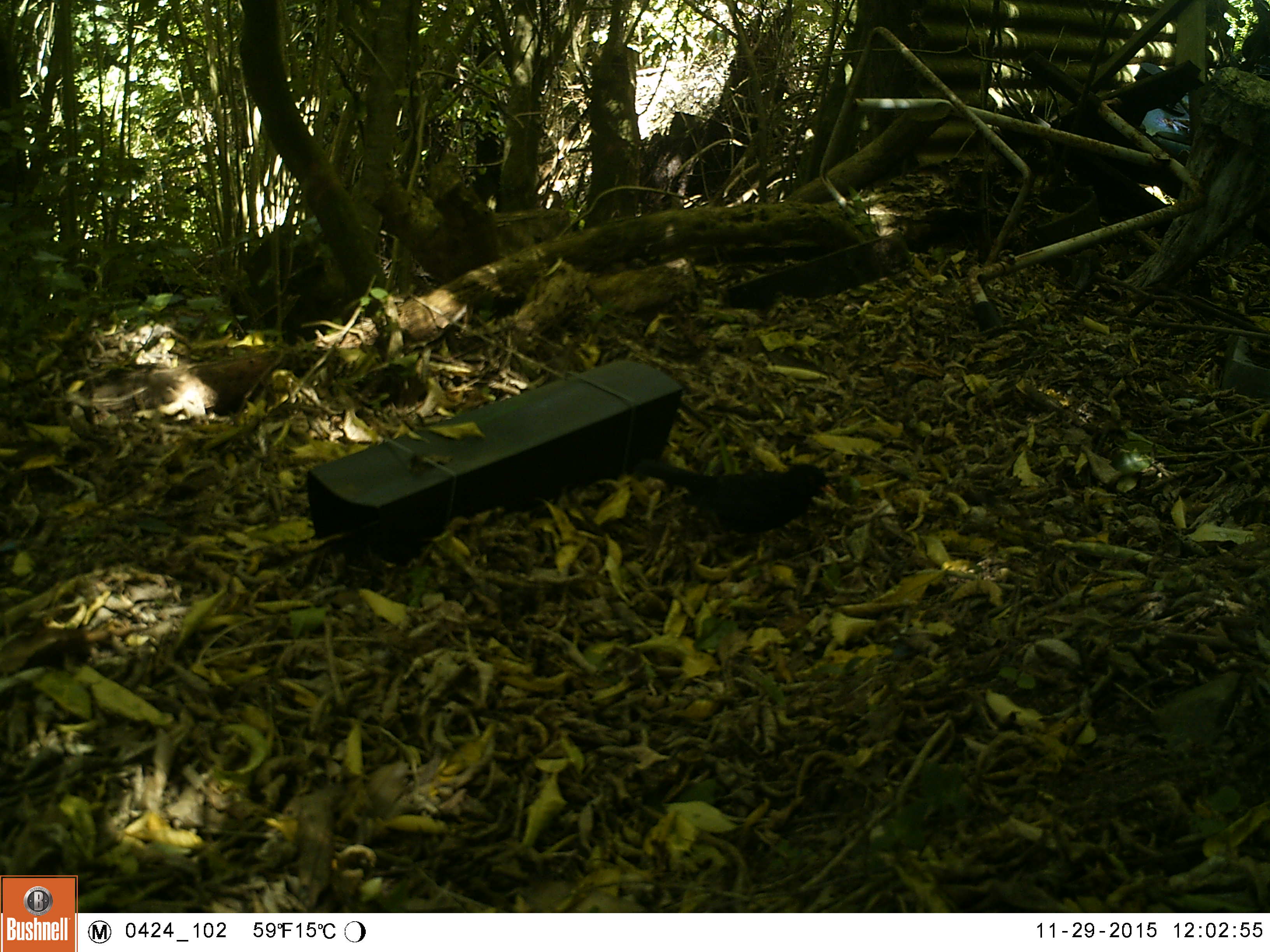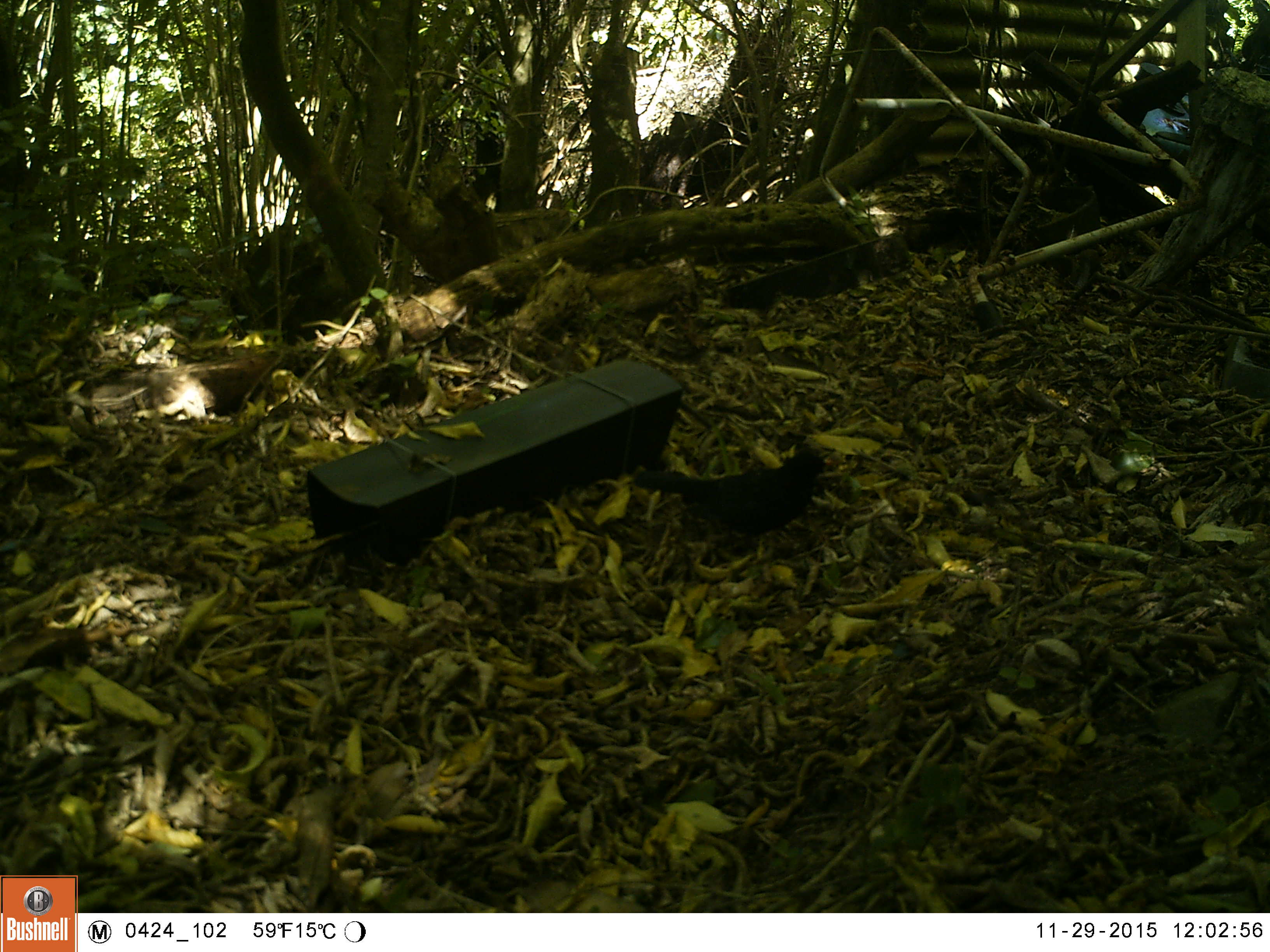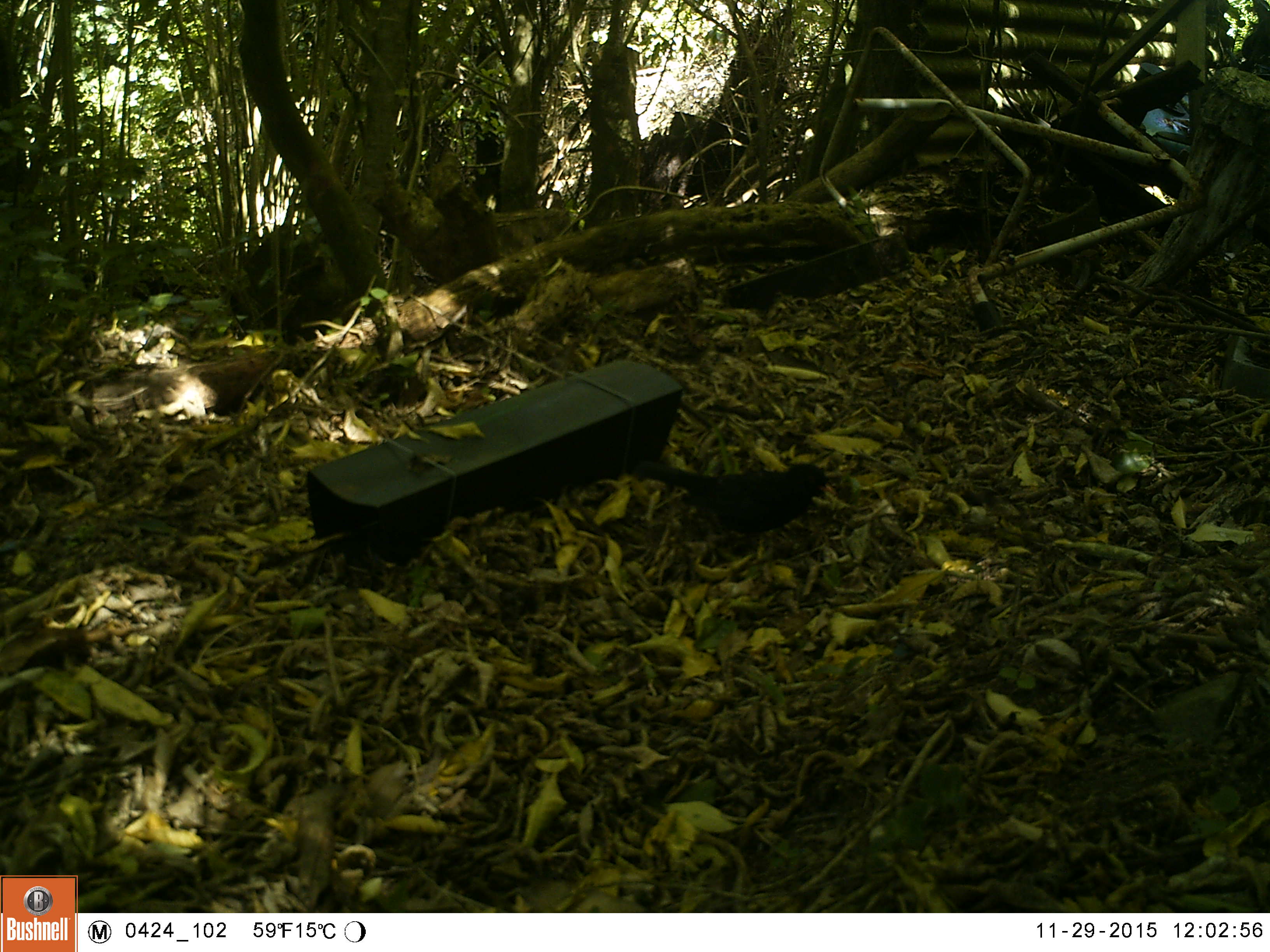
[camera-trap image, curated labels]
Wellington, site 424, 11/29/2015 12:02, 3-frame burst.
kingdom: Animalia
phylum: Chordata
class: Aves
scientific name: Aves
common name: bird